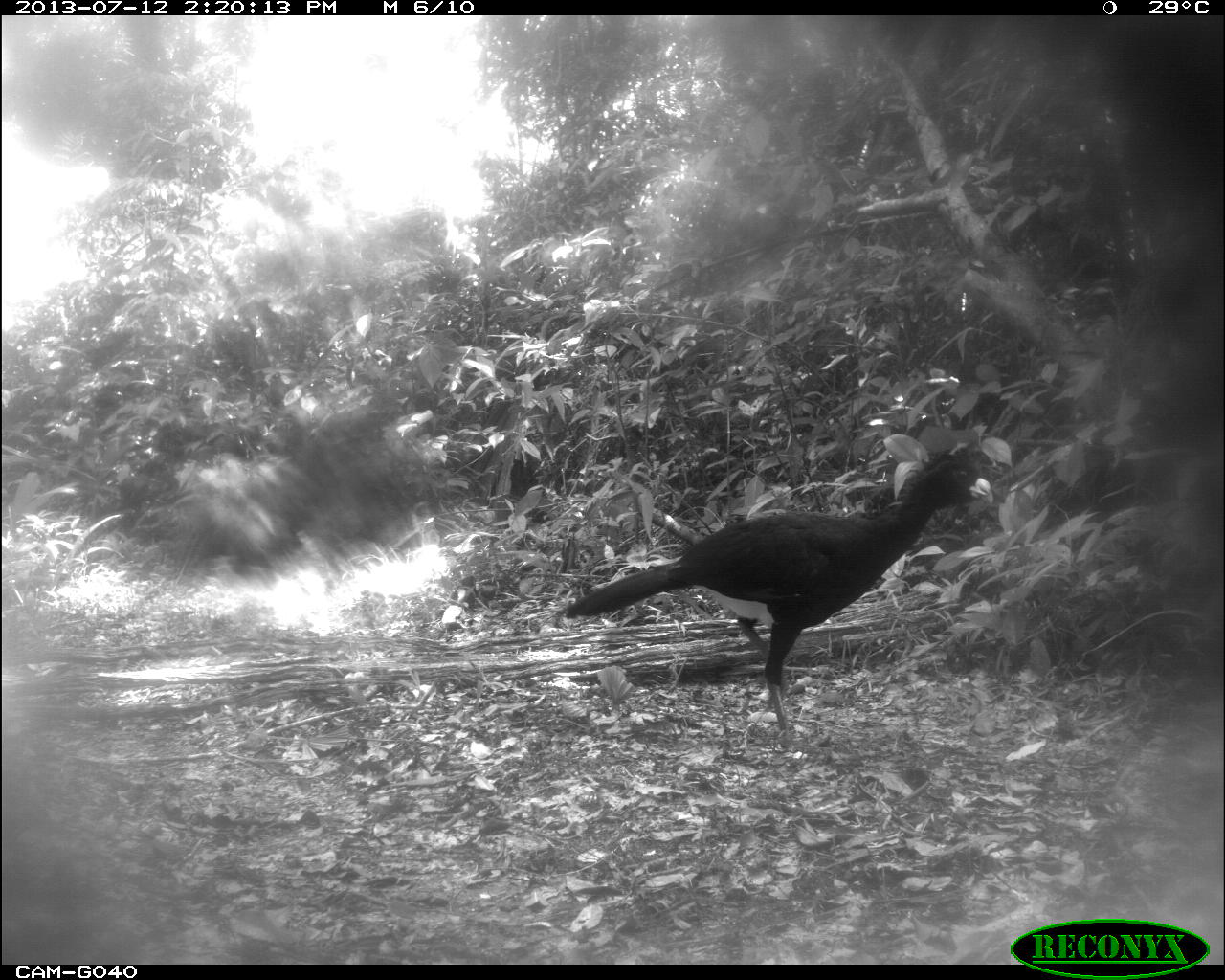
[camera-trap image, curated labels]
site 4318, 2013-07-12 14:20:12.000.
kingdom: Animalia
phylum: Chordata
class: Aves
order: Galliformes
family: Cracidae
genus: Crax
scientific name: Crax rubra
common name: great curassow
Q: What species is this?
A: Crax rubra (great curassow).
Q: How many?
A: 1.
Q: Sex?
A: Male.